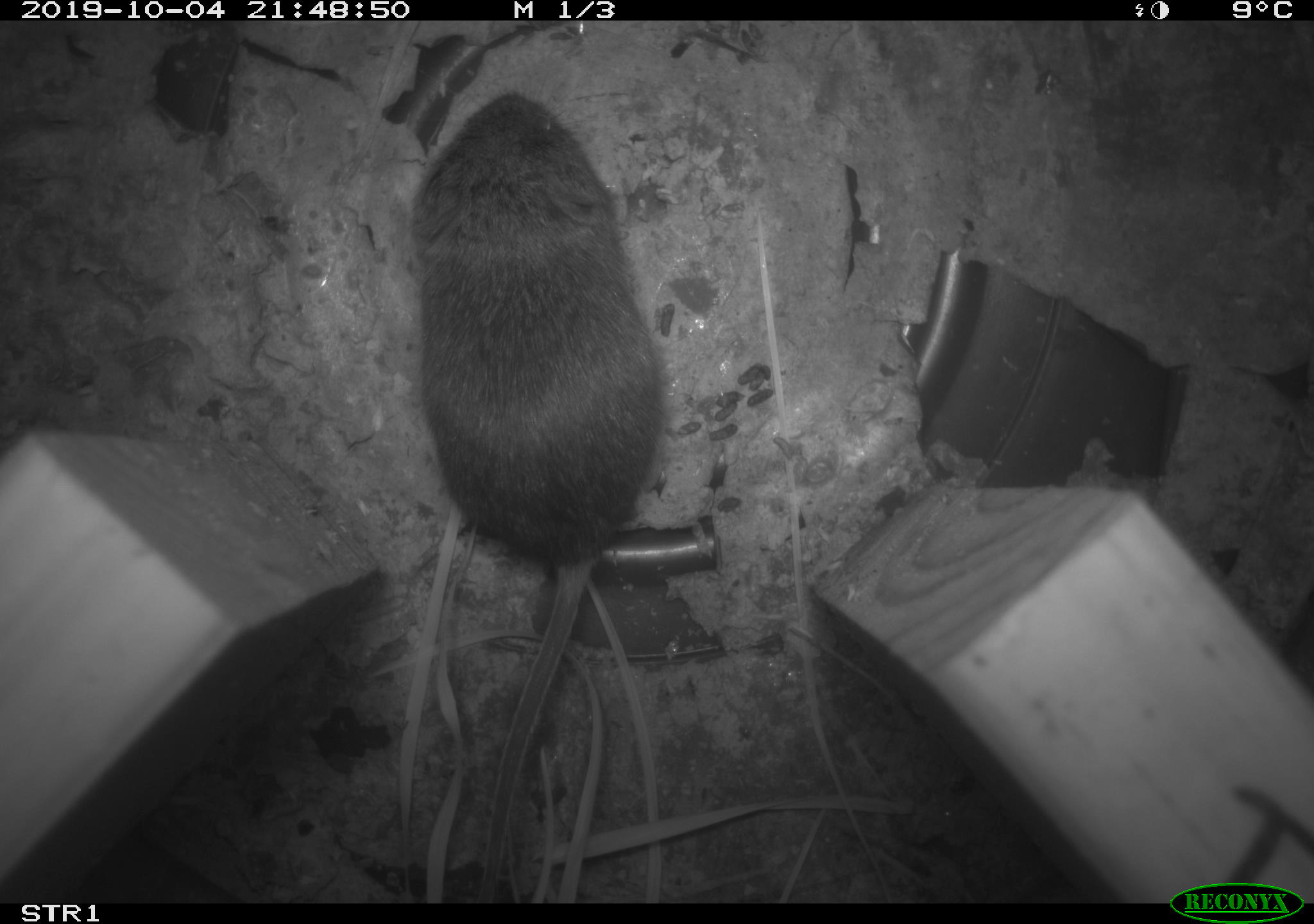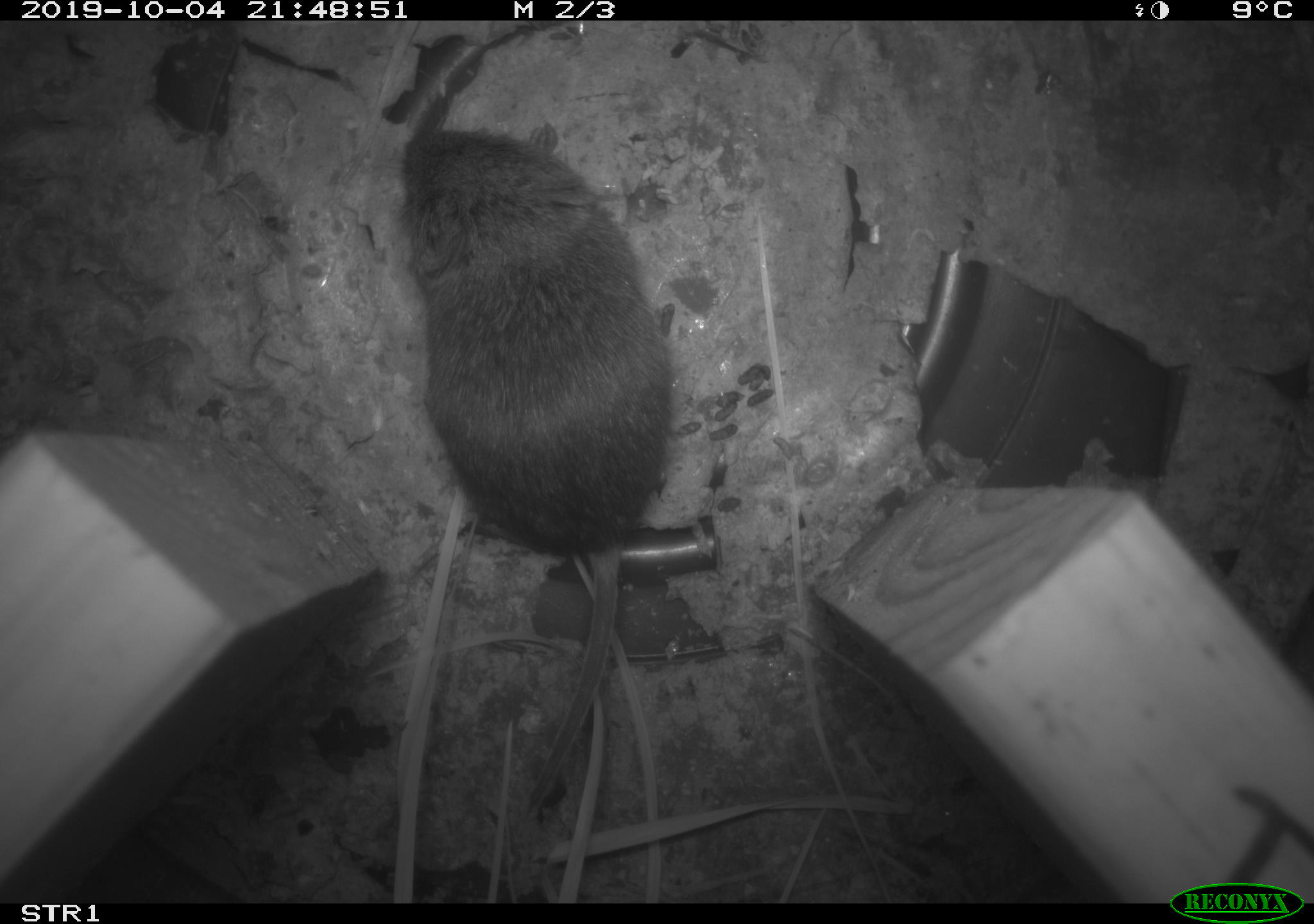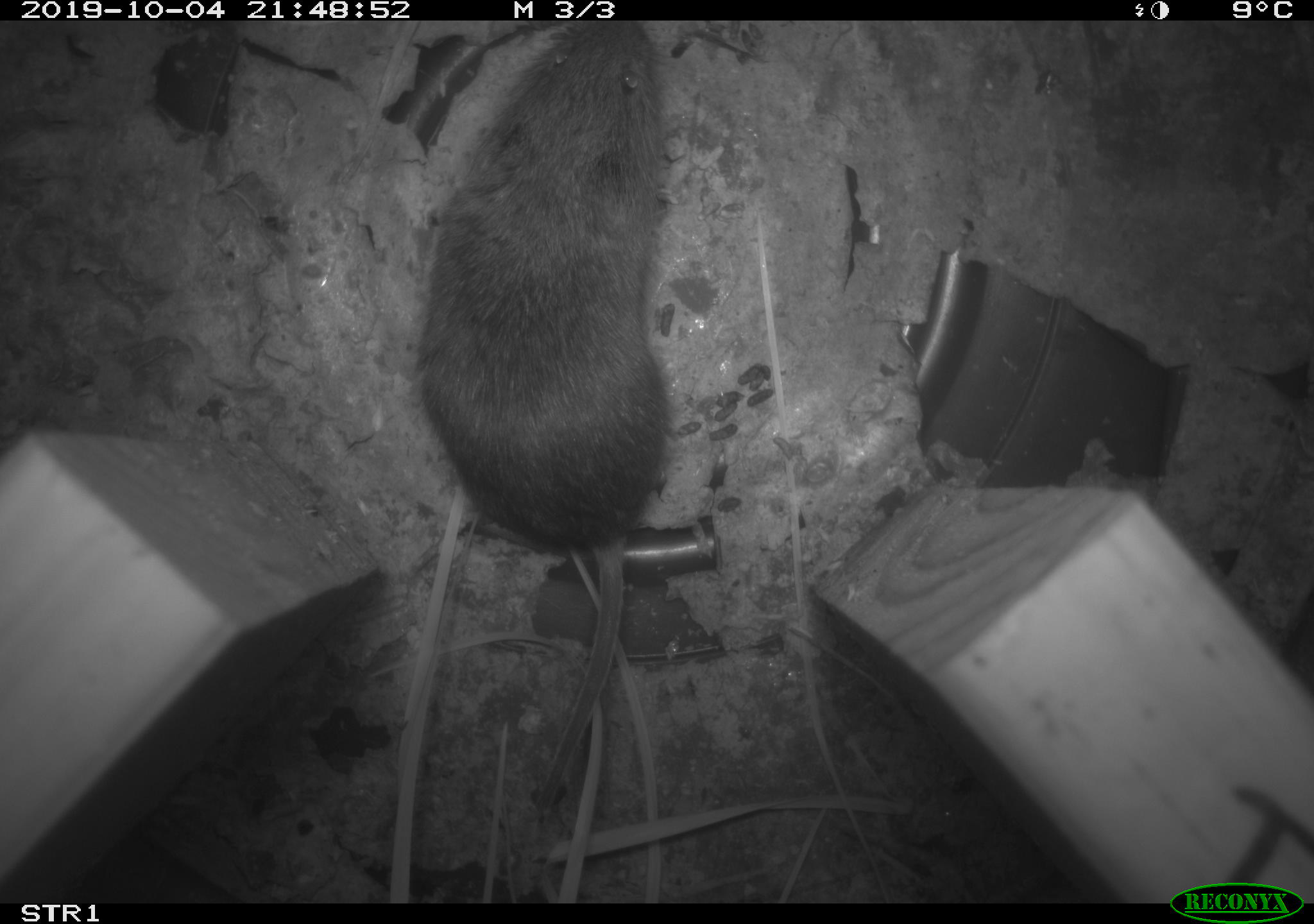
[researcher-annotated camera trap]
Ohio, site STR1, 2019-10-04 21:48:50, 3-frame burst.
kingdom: Animalia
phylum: Chordata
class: Mammalia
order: Rodentia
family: Cricetidae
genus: Microtus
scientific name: Microtus pennsylvanicus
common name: meadow vole